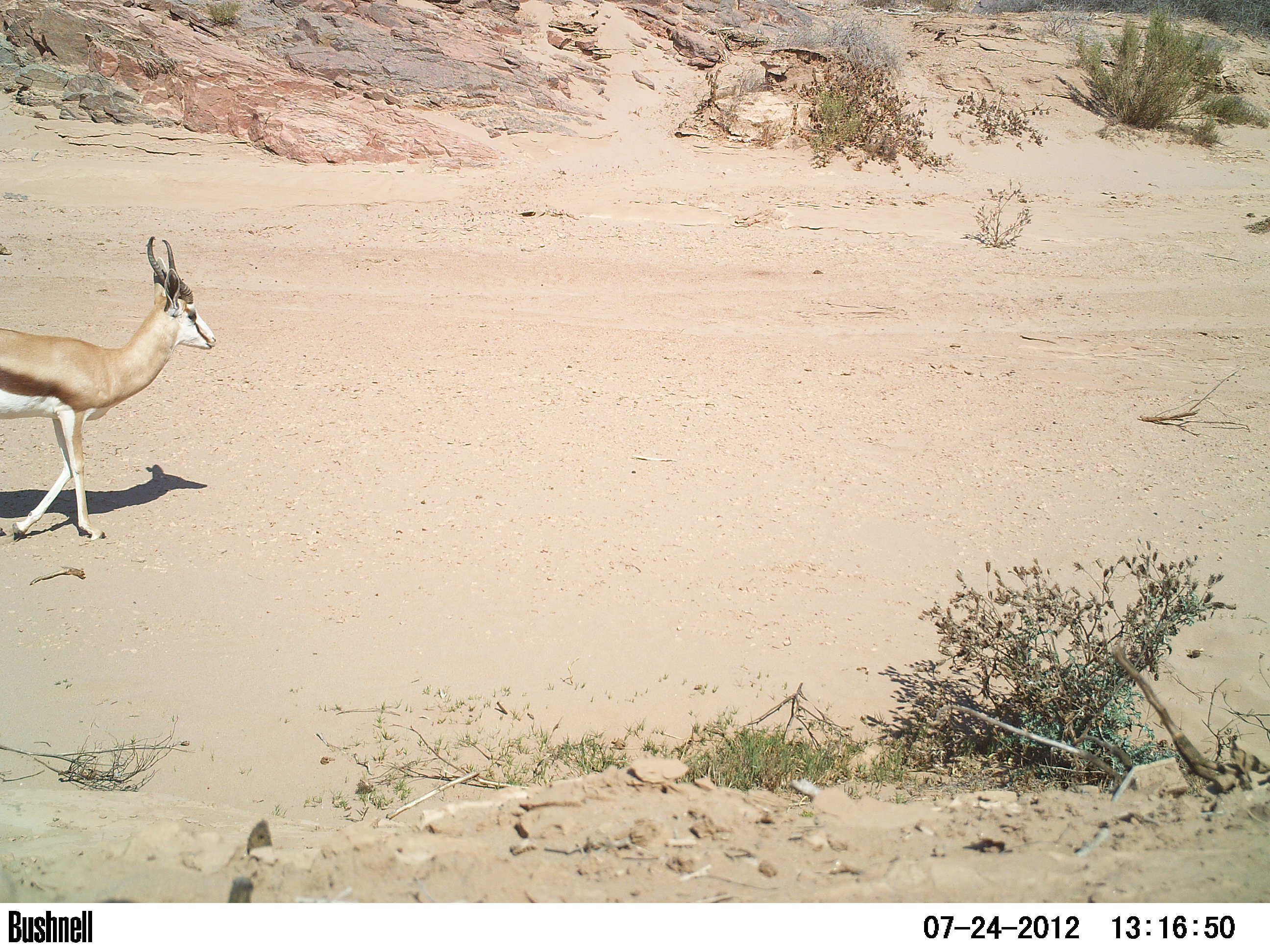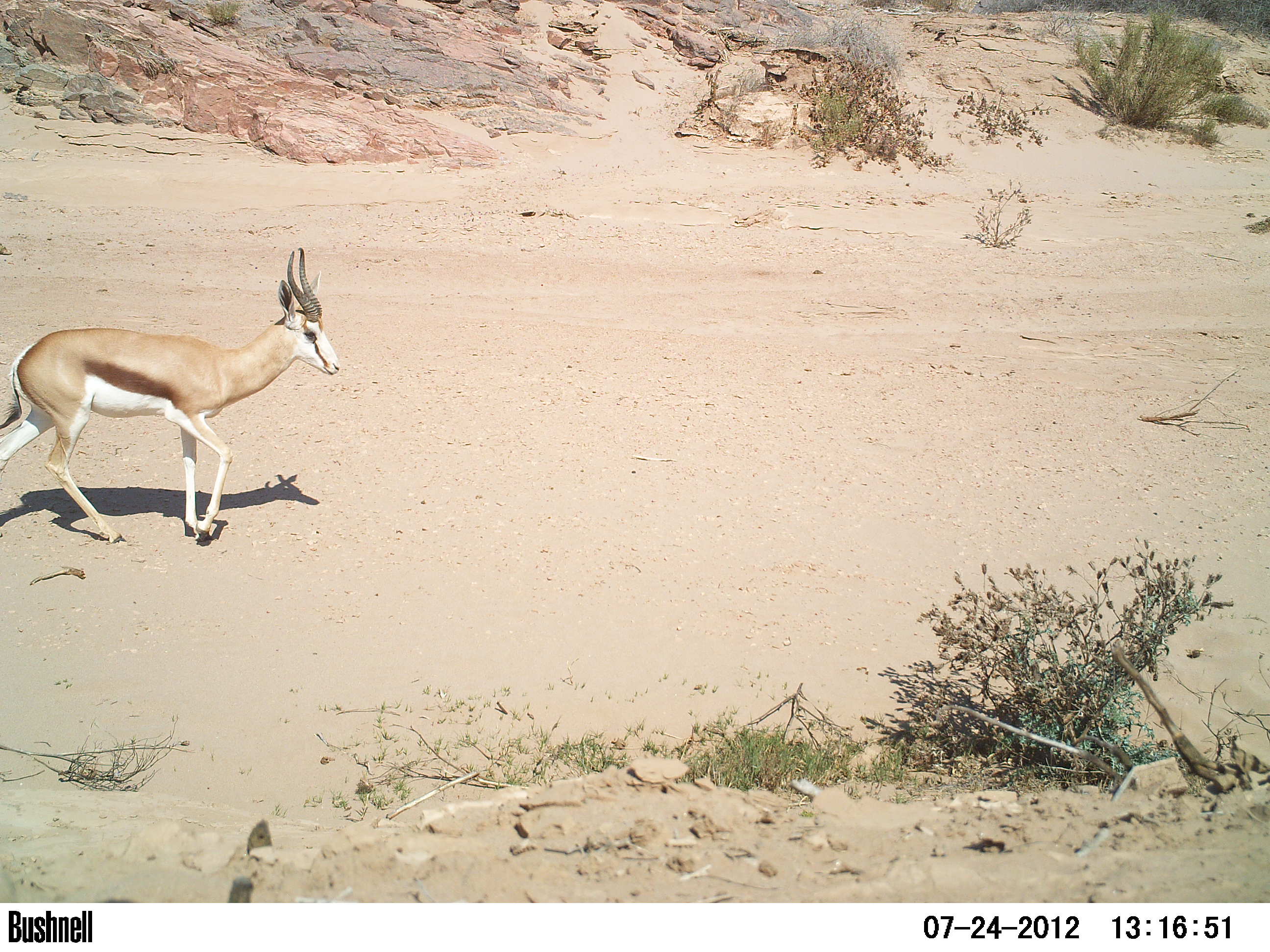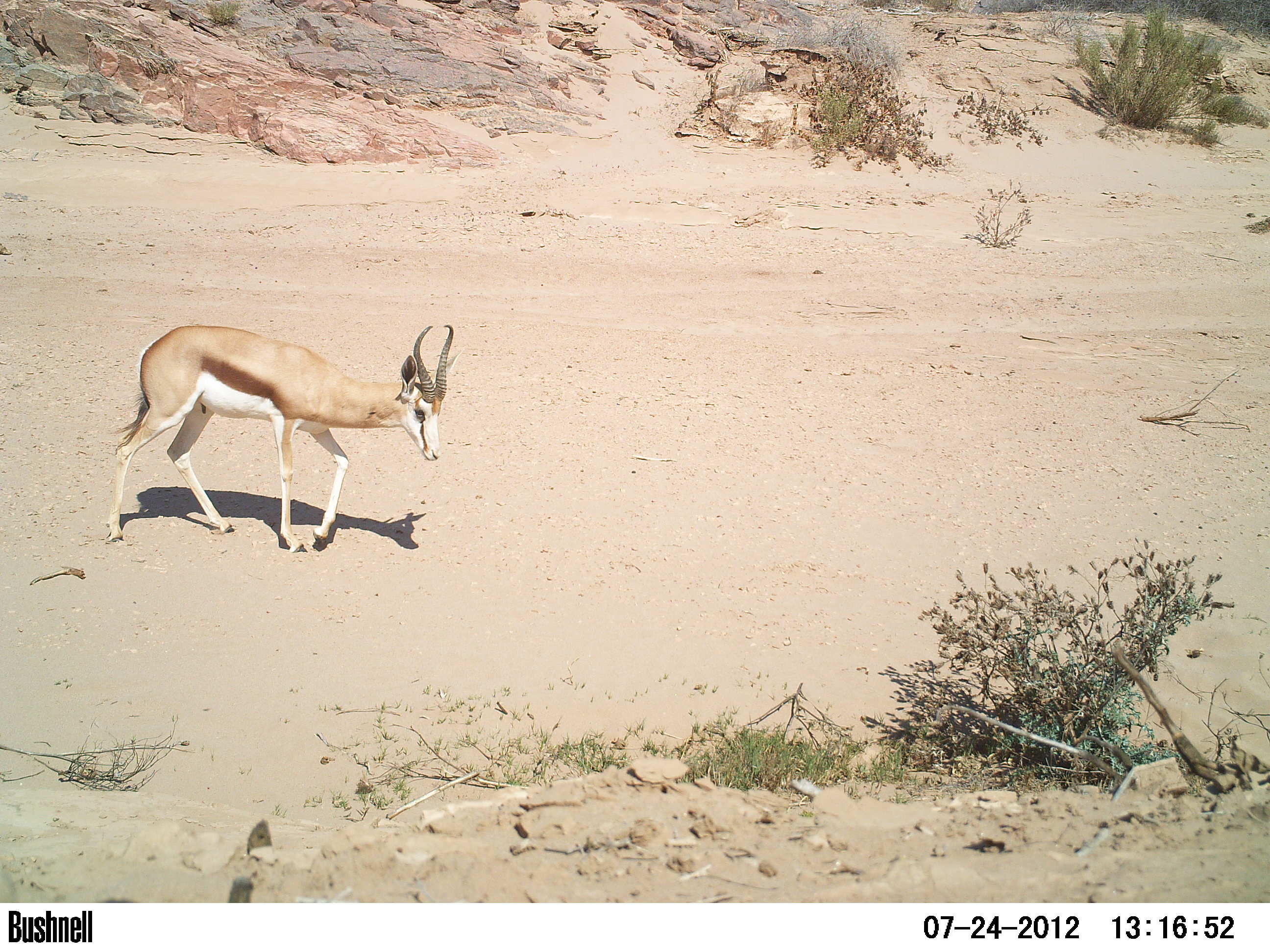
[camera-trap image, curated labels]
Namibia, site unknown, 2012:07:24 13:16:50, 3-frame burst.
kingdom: Animalia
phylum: Chordata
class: Mammalia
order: Artiodactyla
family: Bovidae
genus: Antidorcas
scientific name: Antidorcas marsupialis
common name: springbok